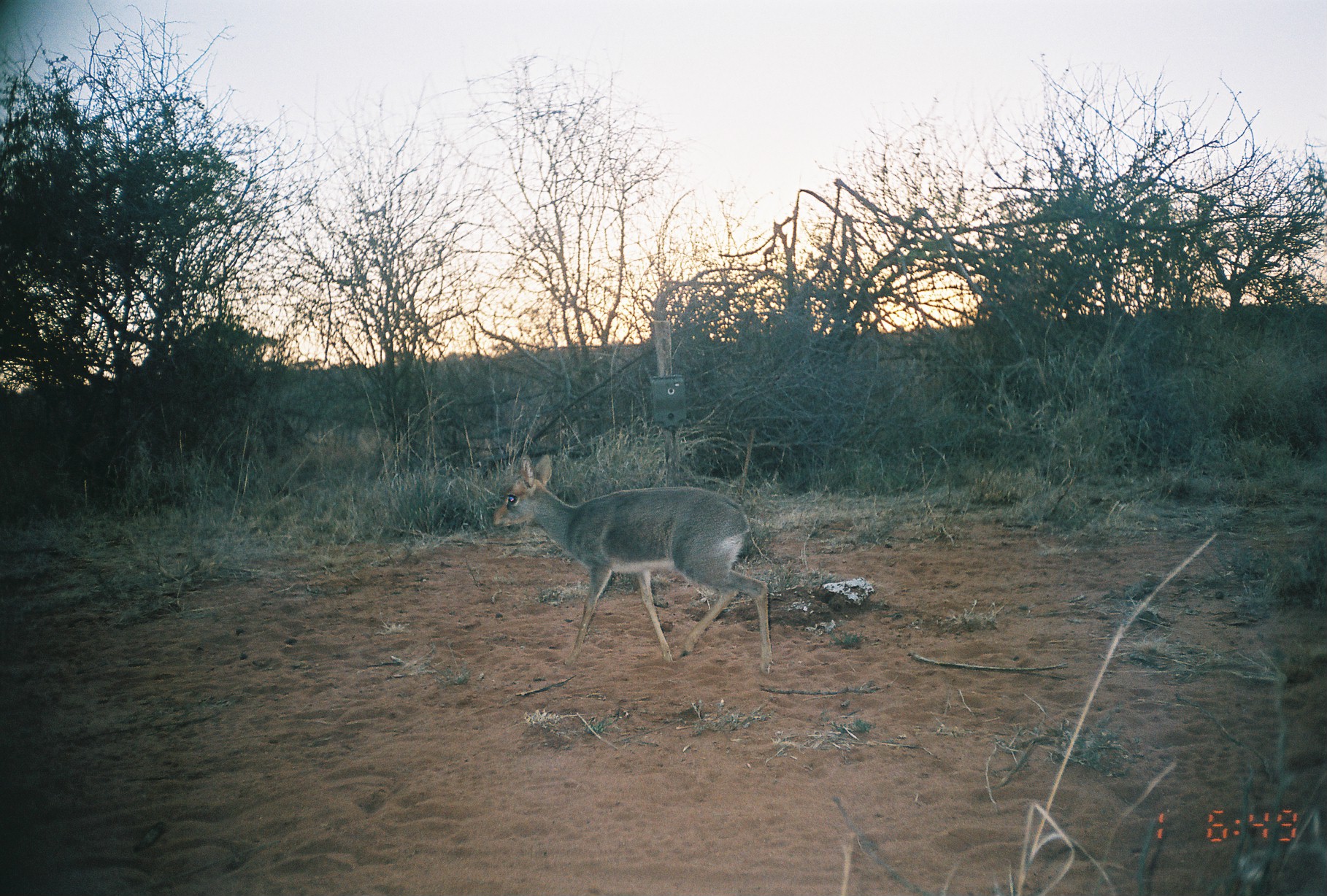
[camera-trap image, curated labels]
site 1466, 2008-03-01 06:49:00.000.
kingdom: Animalia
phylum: Chordata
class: Mammalia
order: Artiodactyla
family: Bovidae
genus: Madoqua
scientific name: Madoqua guentheri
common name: günther's dik-dik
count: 1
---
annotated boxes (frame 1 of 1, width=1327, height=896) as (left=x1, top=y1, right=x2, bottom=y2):
madoqua guentheri: (left=492, top=453, right=773, bottom=672)